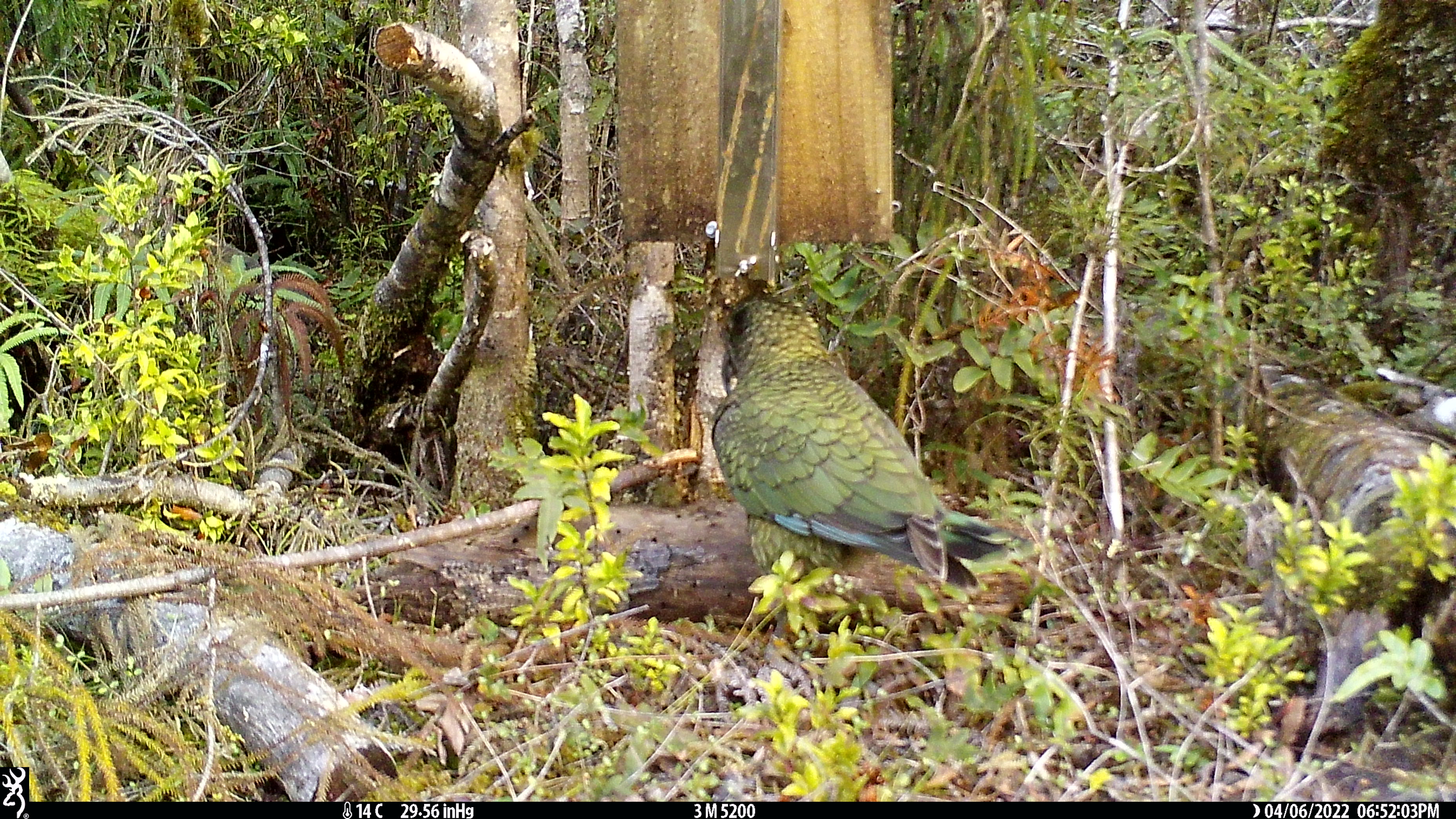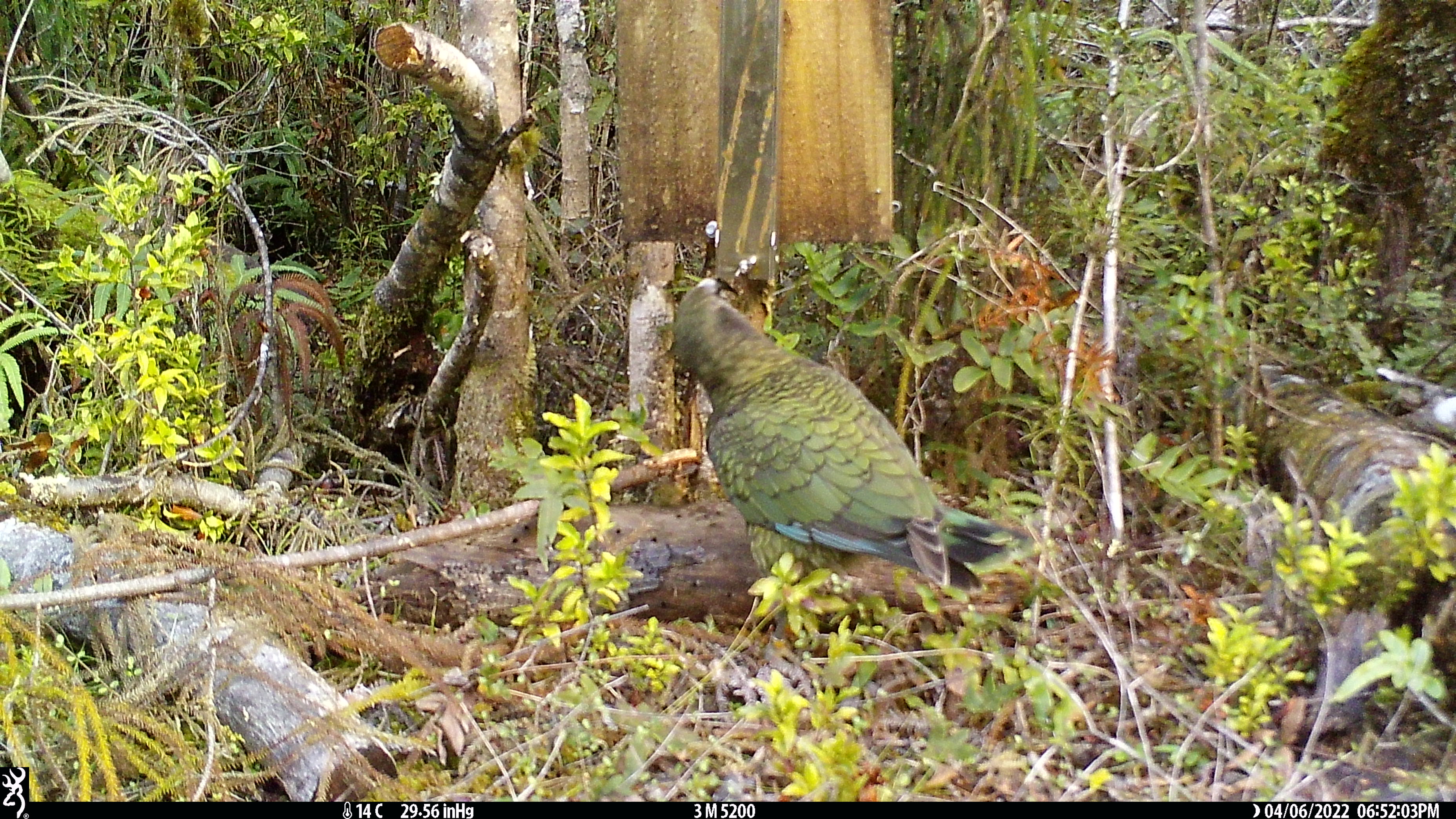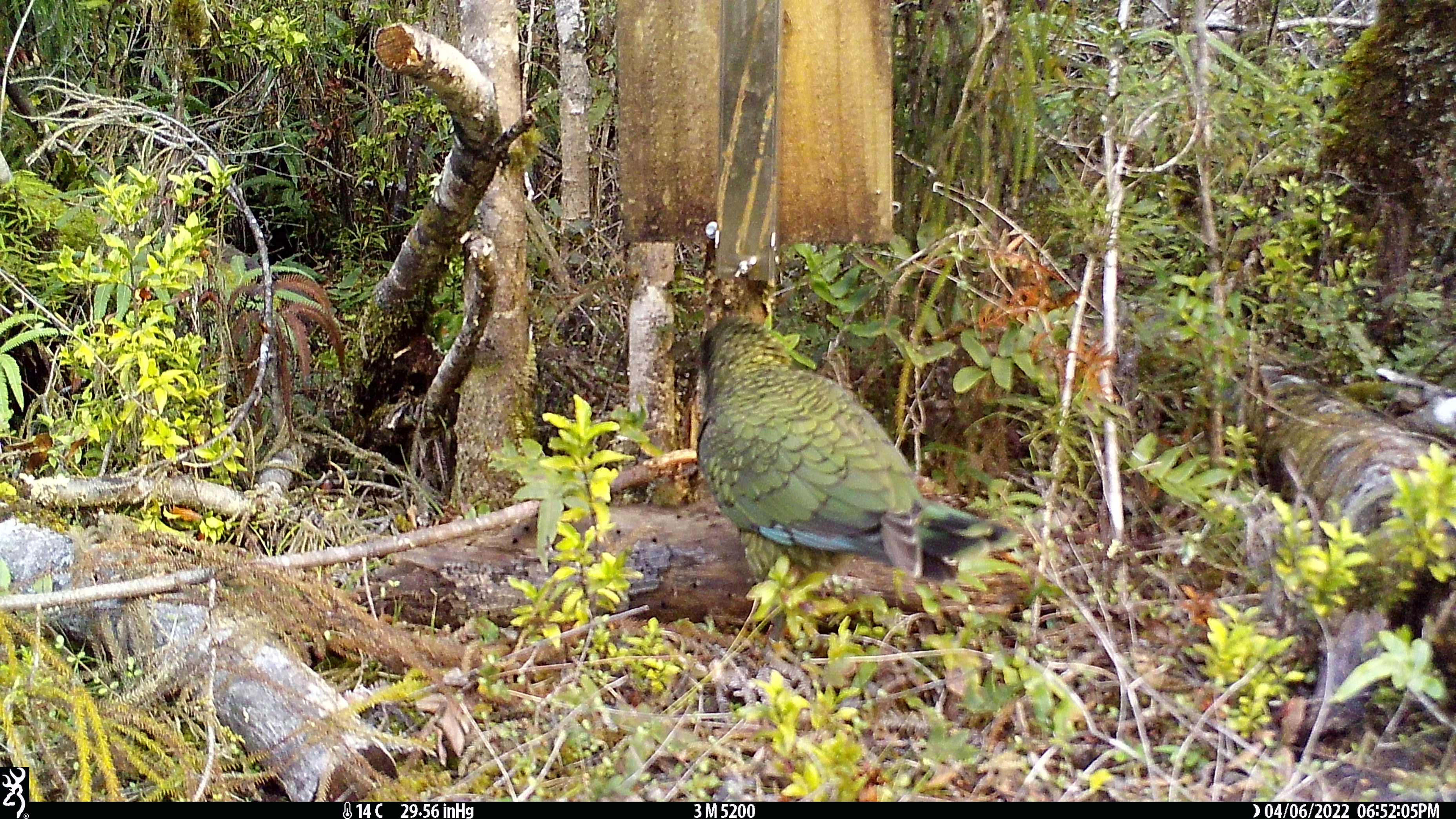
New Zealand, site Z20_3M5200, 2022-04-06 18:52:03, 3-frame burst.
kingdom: Animalia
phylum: Chordata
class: Aves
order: Psittaciformes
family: Strigopidae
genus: Nestor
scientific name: Nestor notabilis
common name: kea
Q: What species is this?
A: Kea (Nestor notabilis).